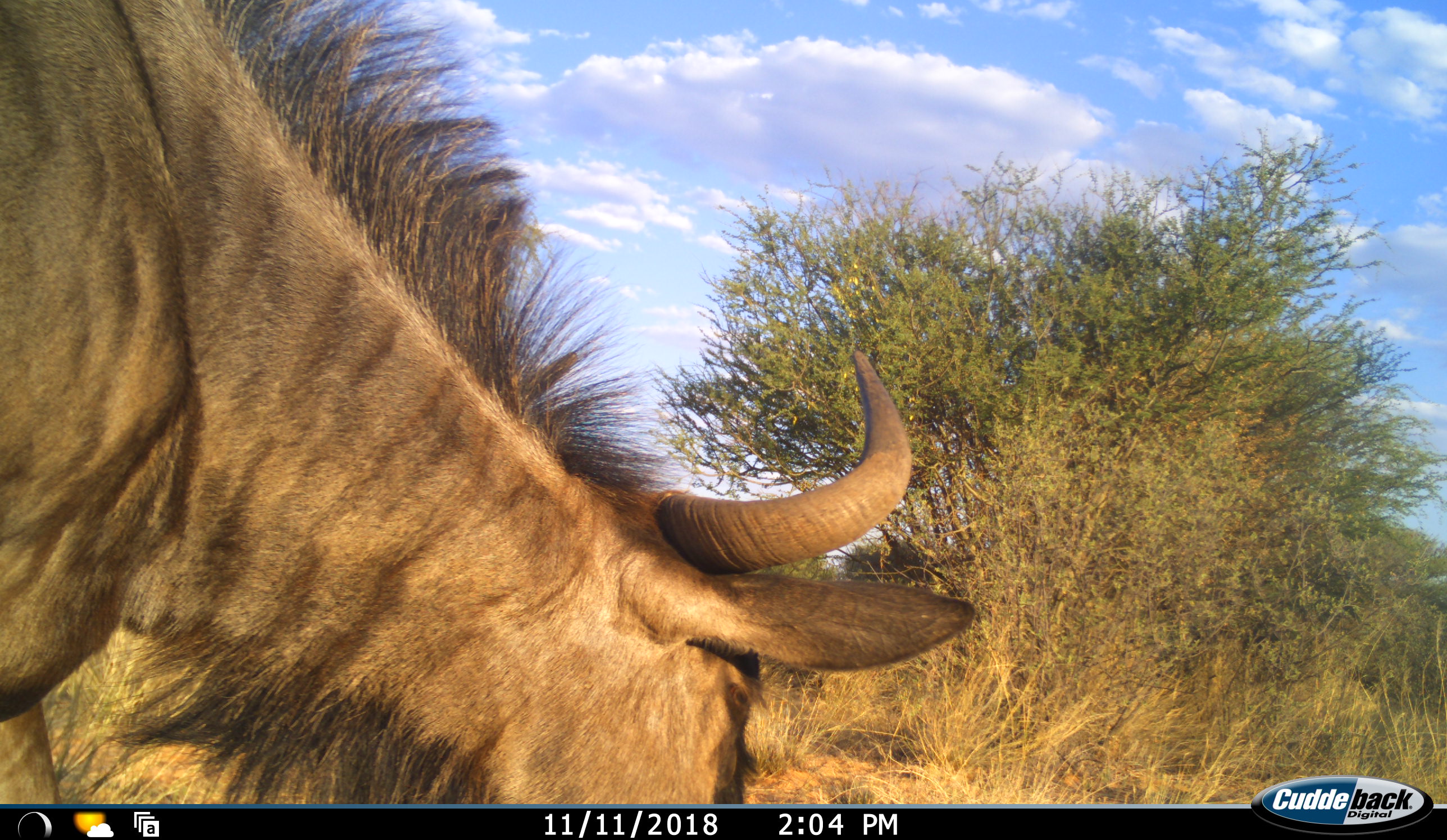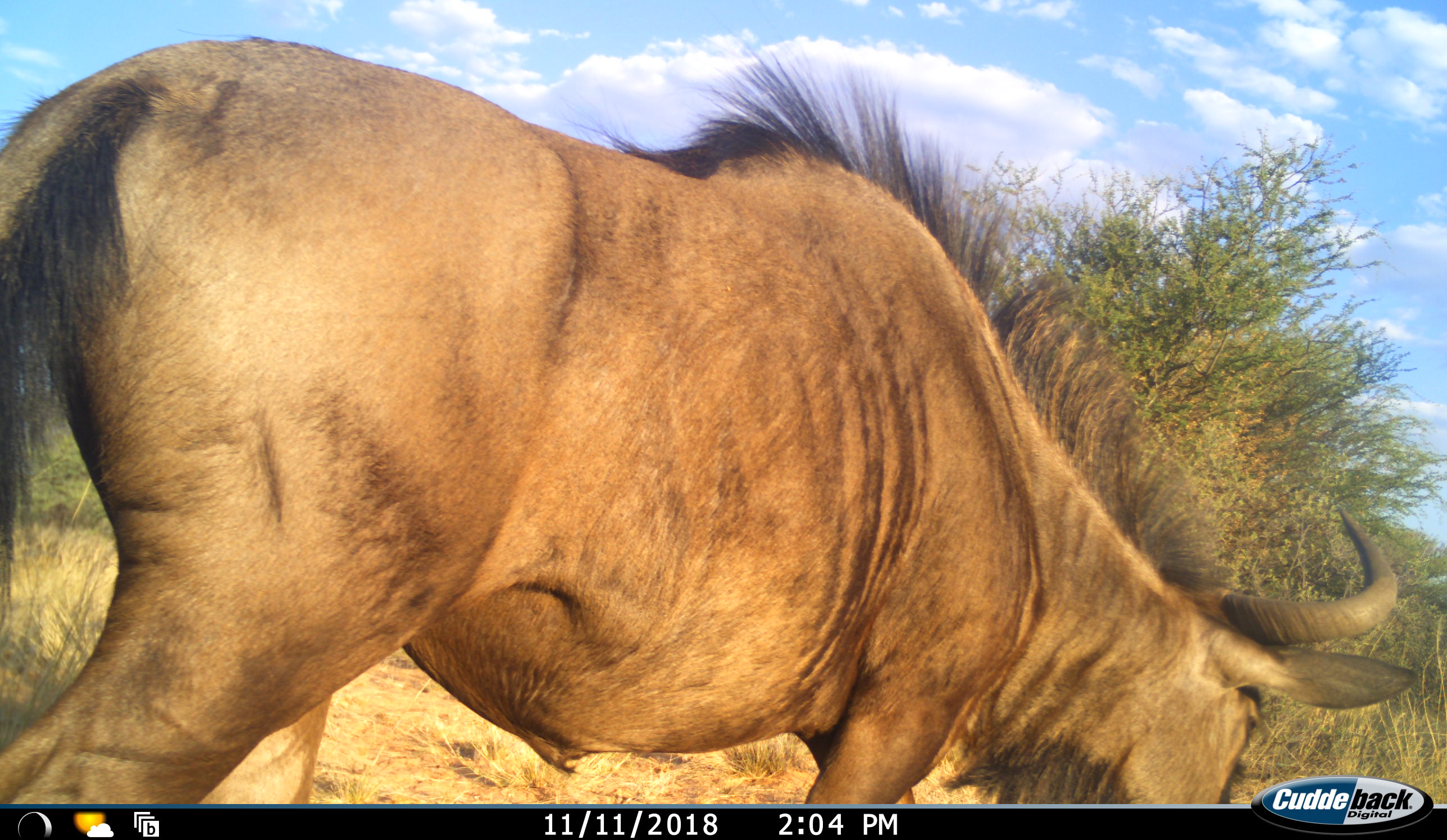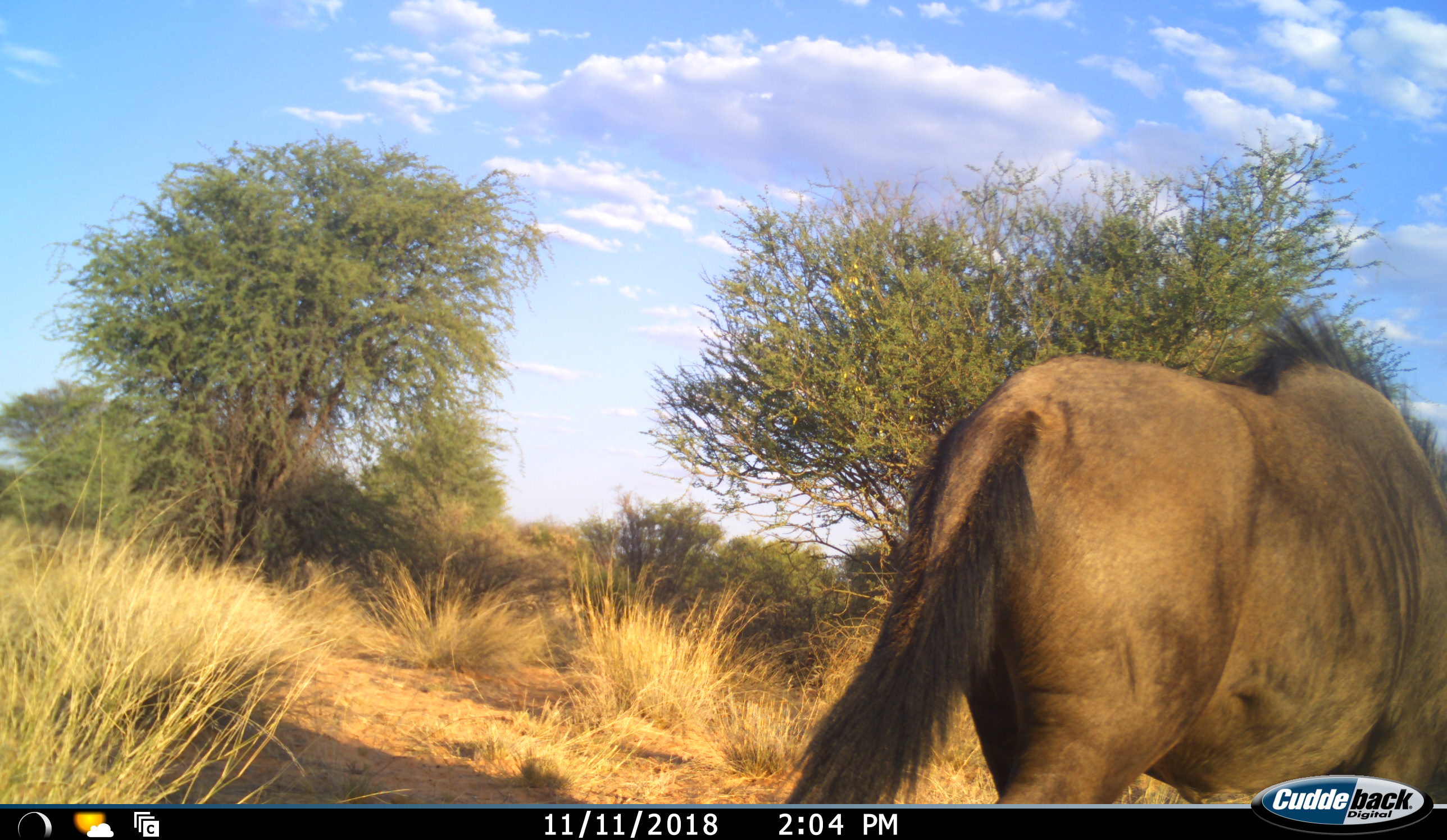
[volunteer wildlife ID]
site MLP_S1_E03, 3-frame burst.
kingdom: Animalia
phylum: Chordata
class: Mammalia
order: Artiodactyla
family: Bovidae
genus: Connochaetes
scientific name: Connochaetes taurinus taurinus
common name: blue wildebeest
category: wildebeestblue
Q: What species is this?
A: Wildebeestblue (blue wildebeest) (Connochaetes taurinus taurinus).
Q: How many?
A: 1.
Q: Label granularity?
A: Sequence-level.